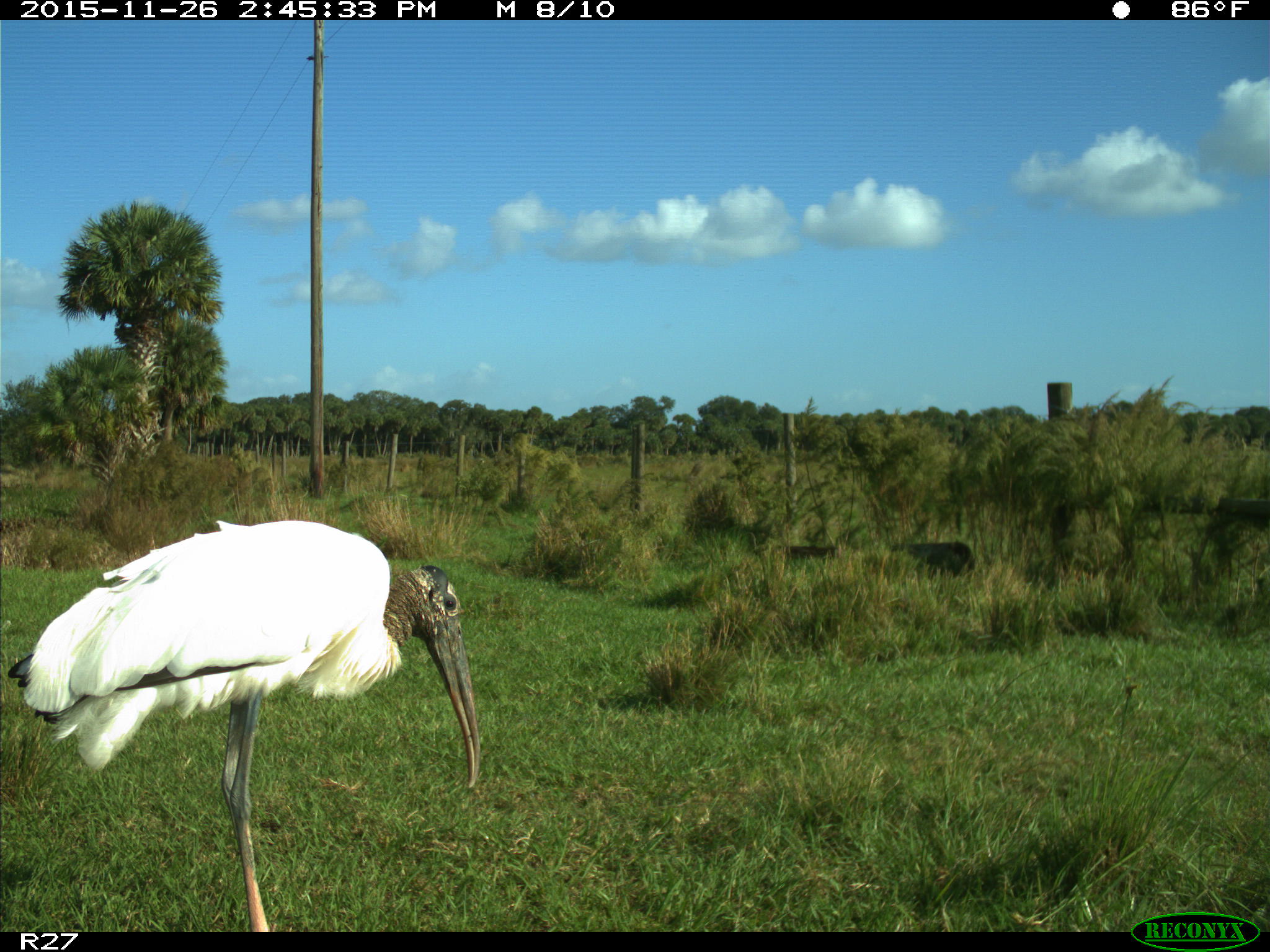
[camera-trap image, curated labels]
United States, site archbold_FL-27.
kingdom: Animalia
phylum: Chordata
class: Aves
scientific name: Aves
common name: birds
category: unidentified bird